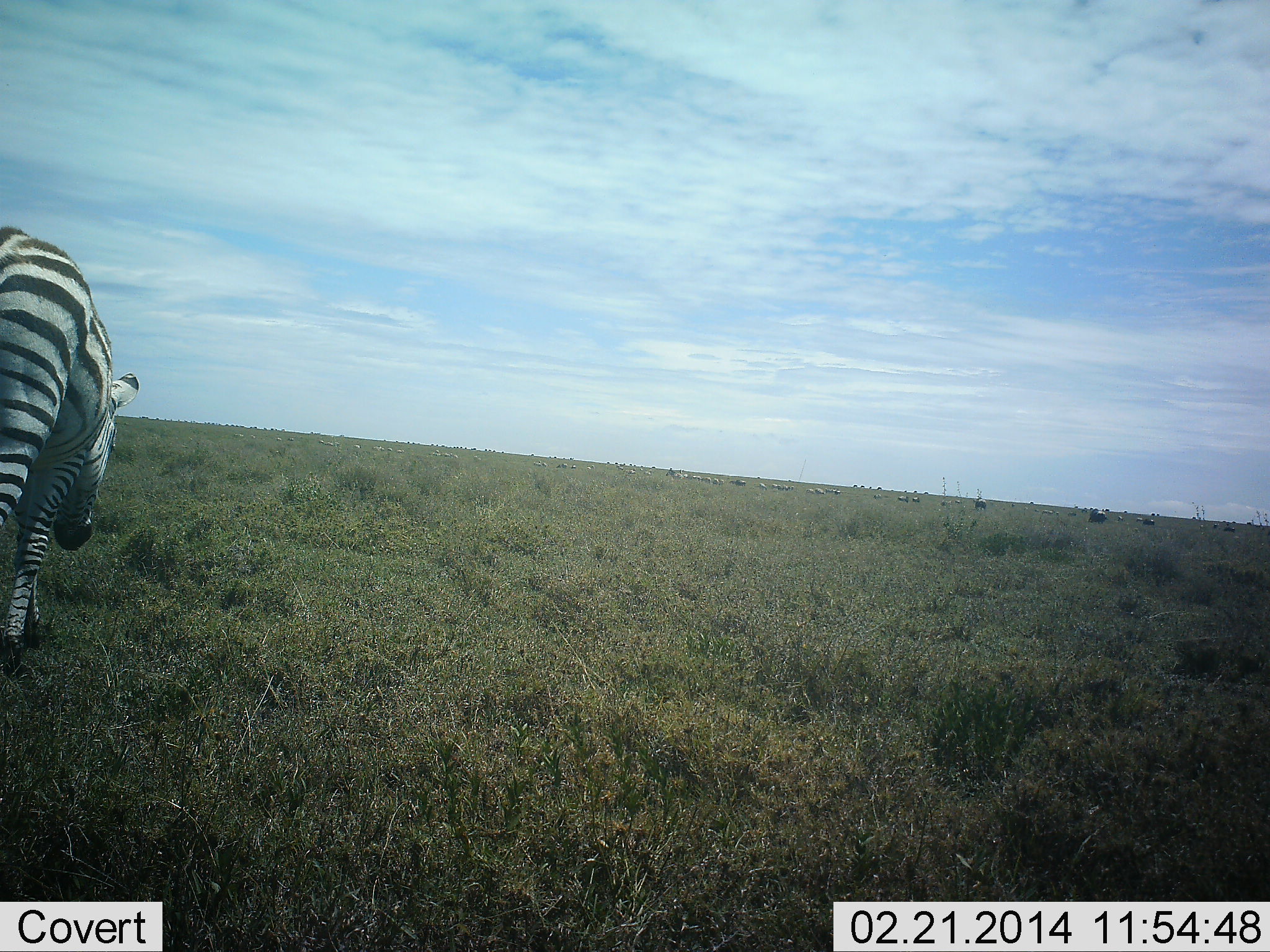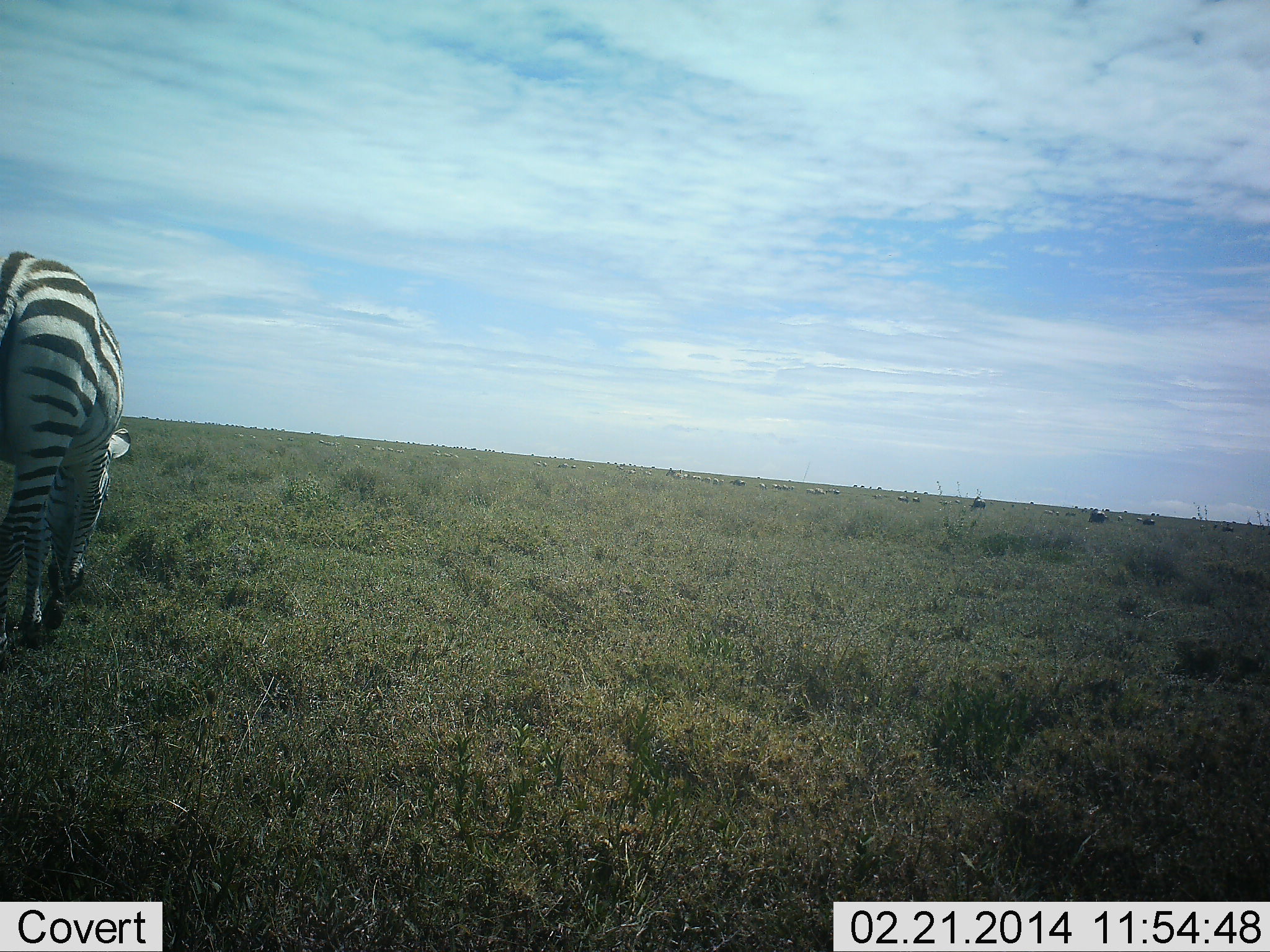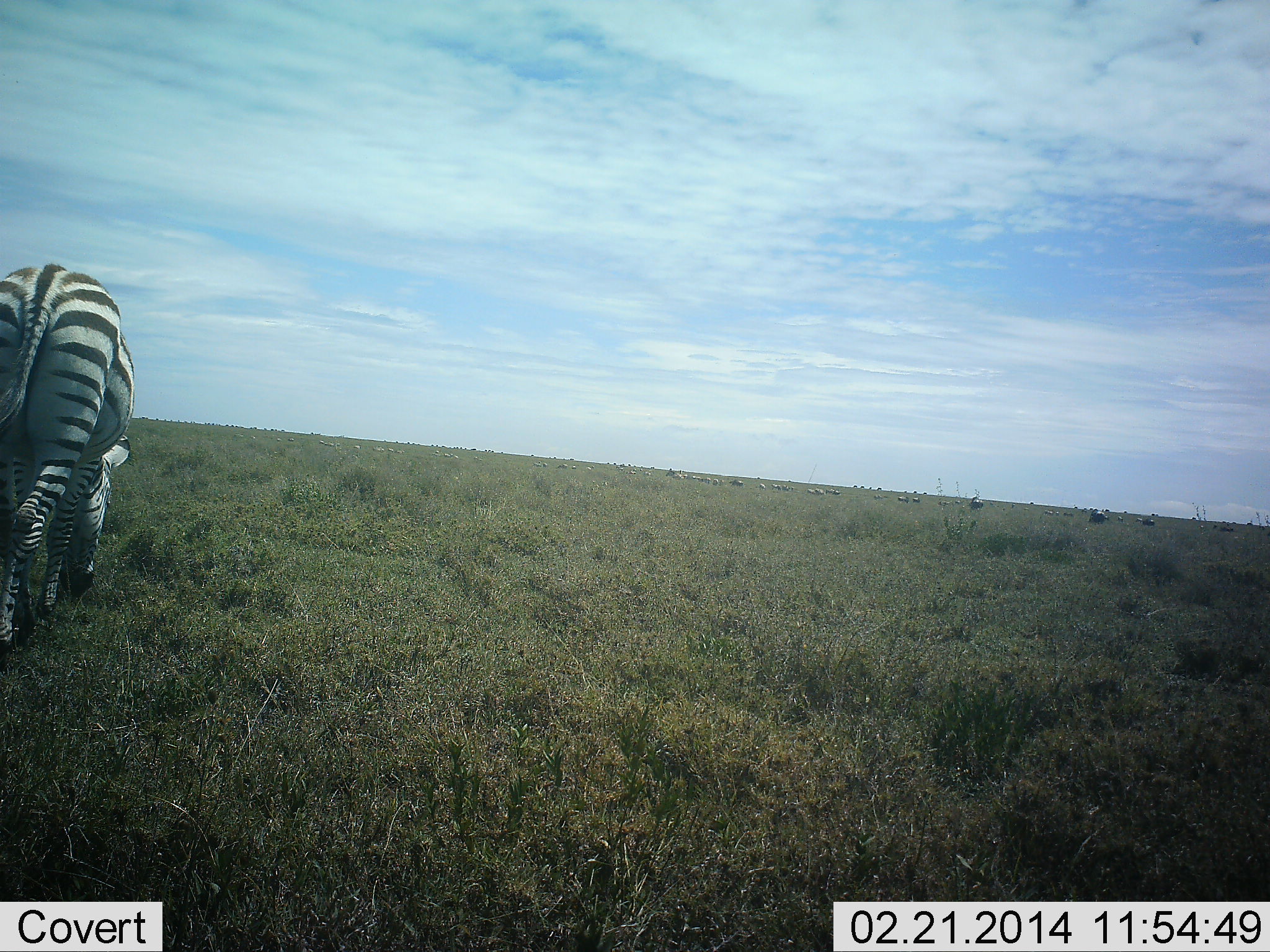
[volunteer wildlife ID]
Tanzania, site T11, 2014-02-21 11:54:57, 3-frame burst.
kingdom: Animalia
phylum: Chordata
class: Mammalia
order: Perissodactyla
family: Equidae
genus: Equus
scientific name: Equus quagga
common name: plains zebra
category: zebra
Zebra (plains zebra) (Equus quagga), count 1. Behavior (volunteer vote fractions): standing 0%, resting 0%, moving 50%, interacting 0%. Young present (vote fraction): 0%. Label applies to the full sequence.